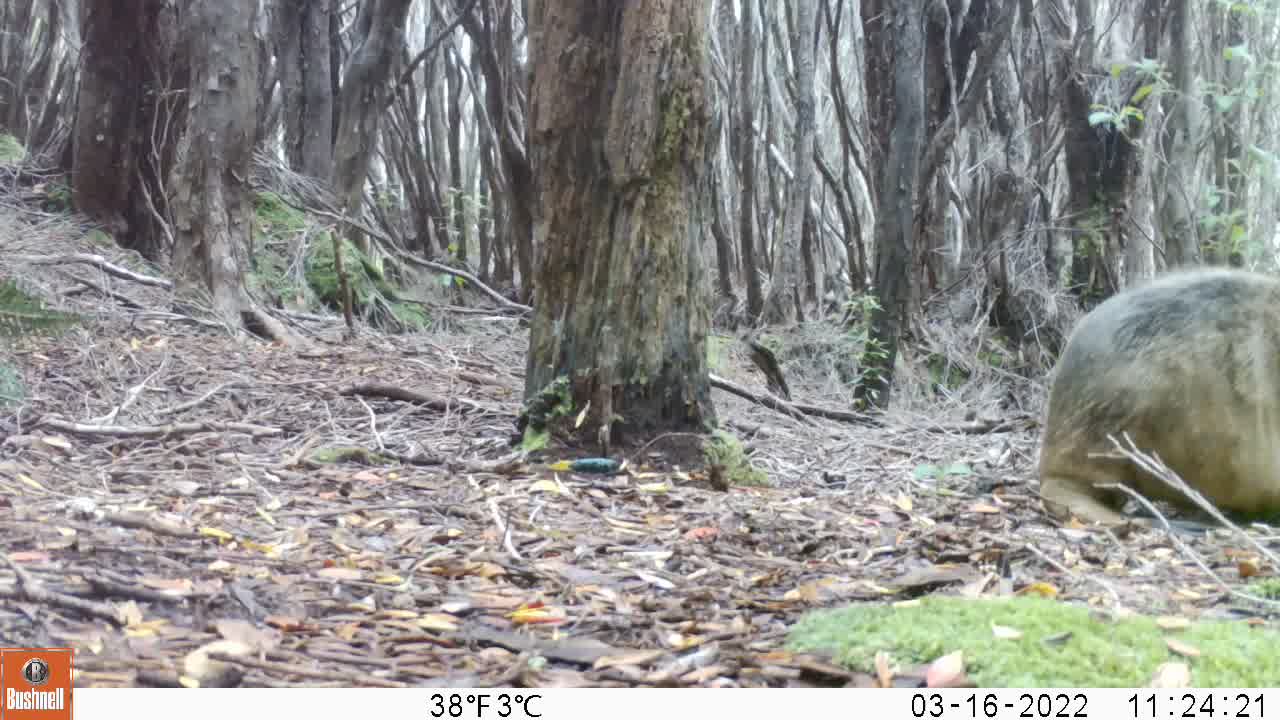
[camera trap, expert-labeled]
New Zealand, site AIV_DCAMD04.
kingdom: Animalia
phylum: Chordata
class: Mammalia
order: Carnivora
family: Otariidae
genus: Phocarctos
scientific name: Phocarctos hookeri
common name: new zealand sea lion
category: sealion